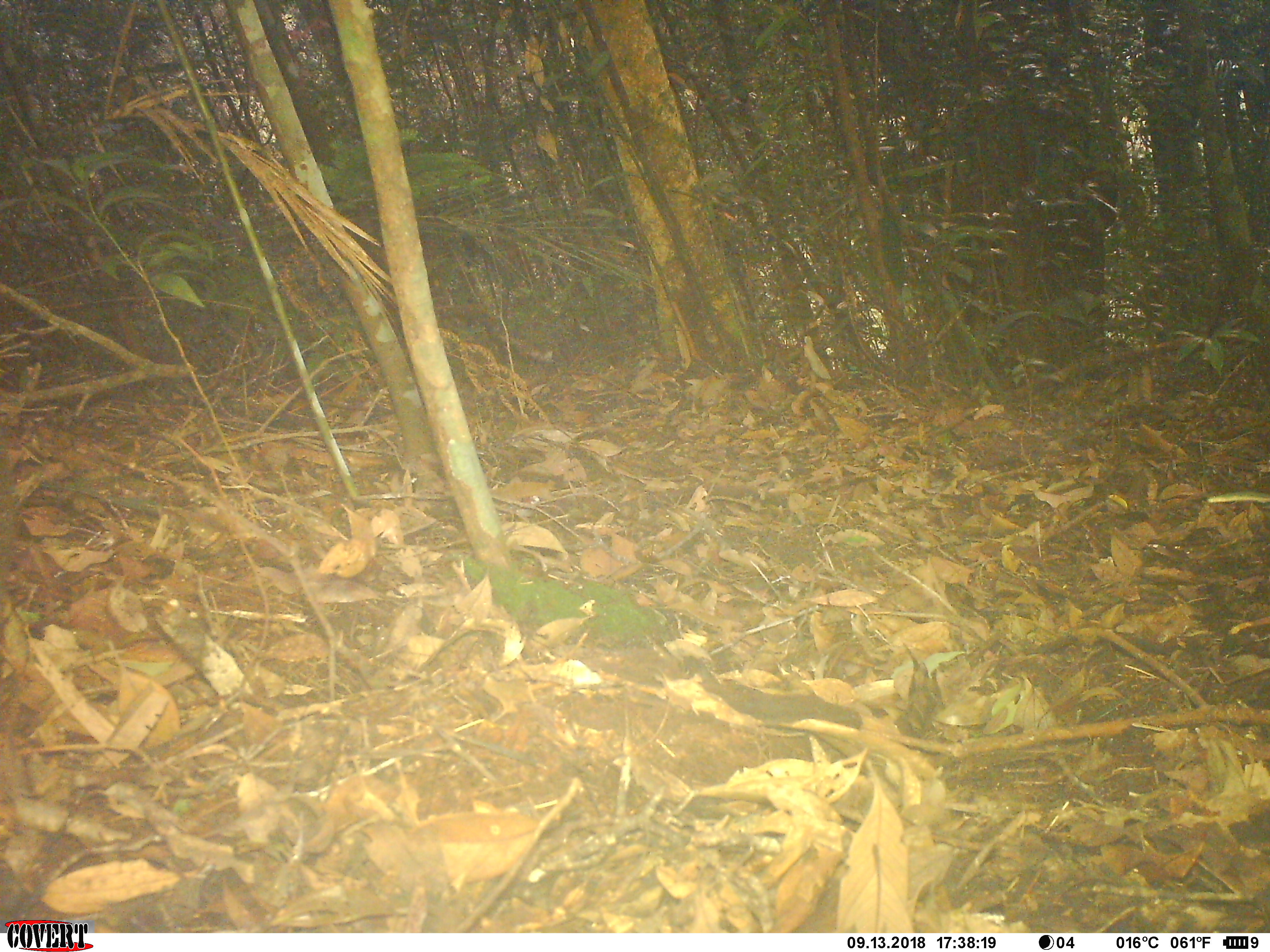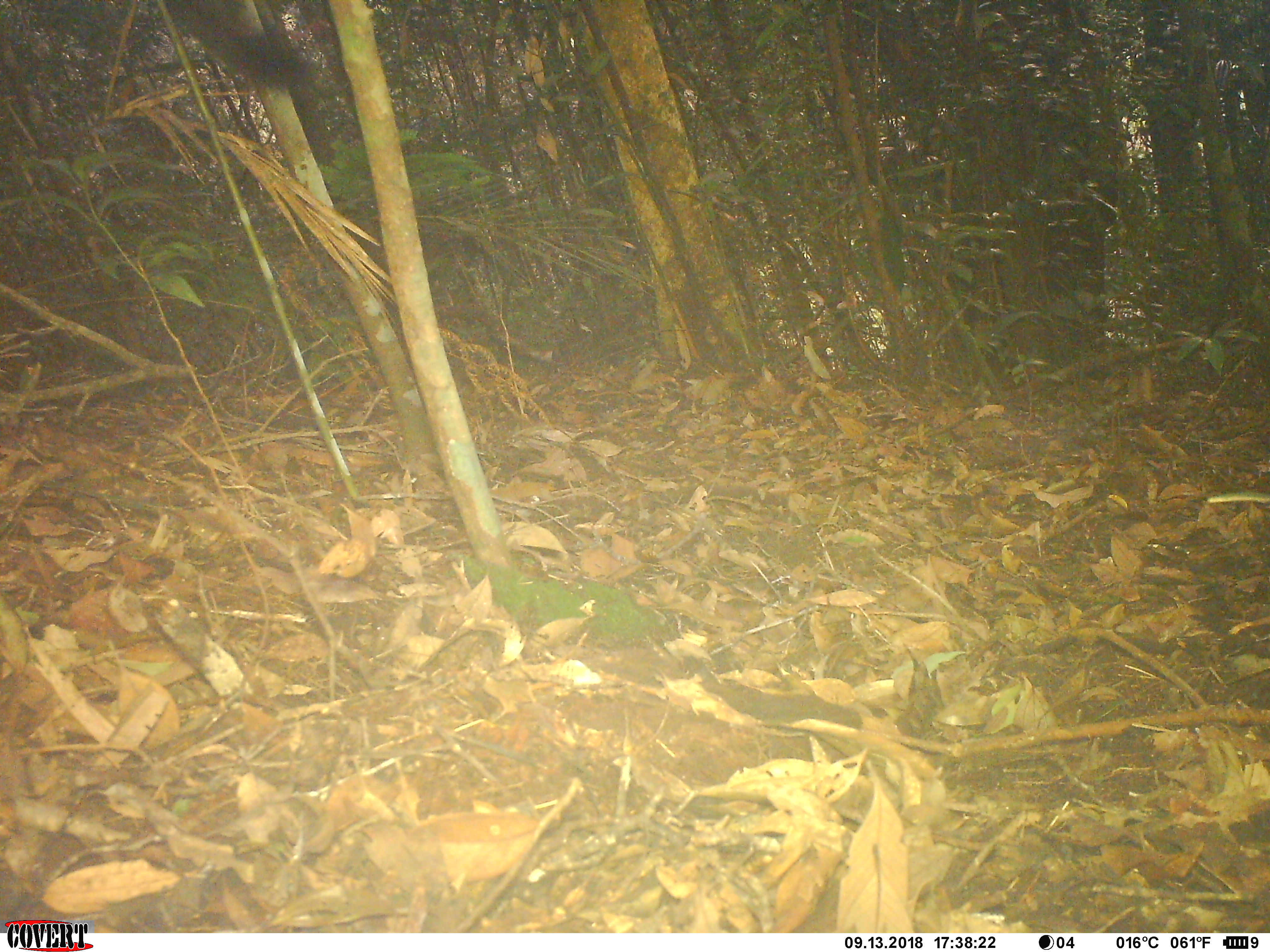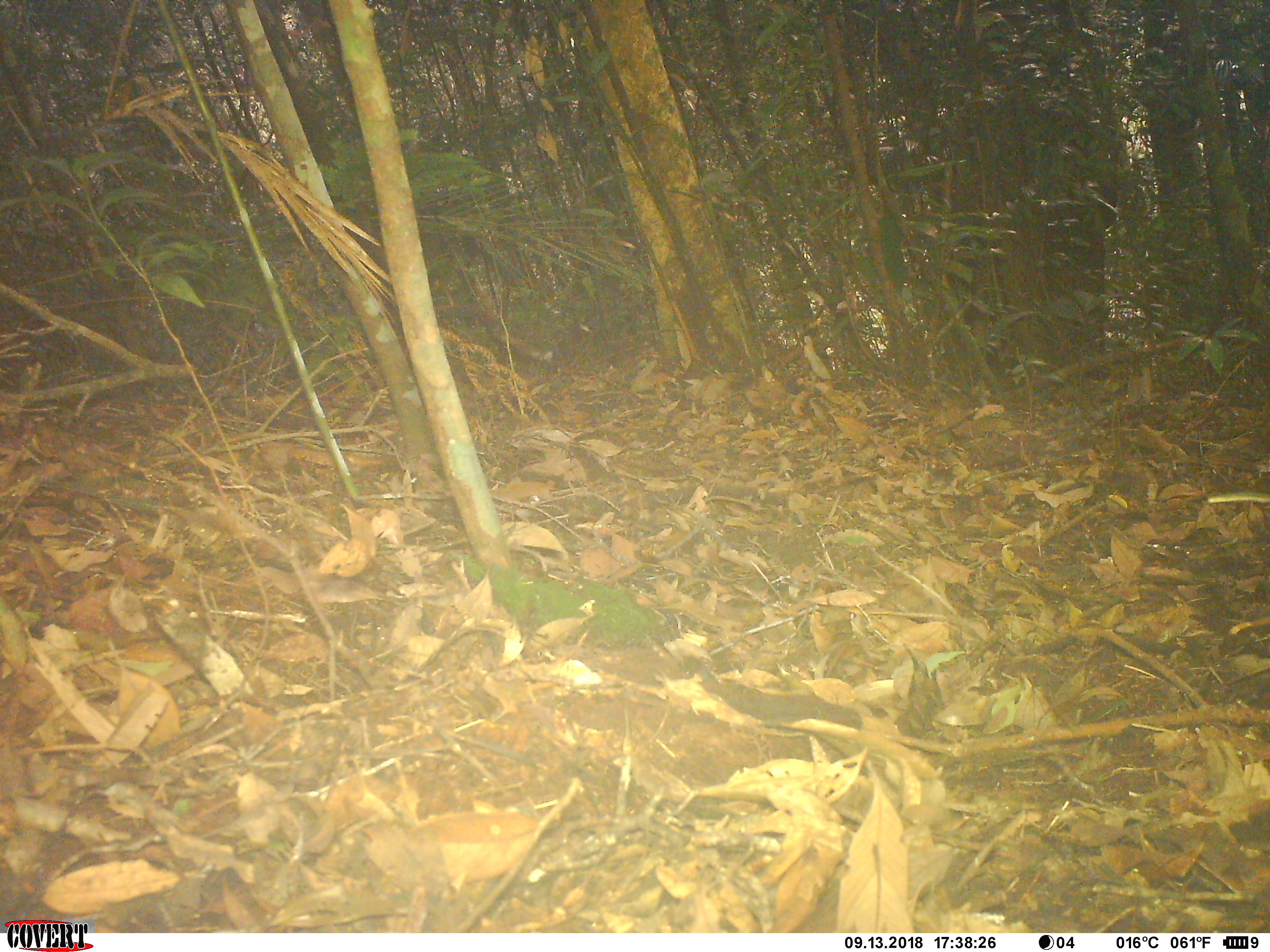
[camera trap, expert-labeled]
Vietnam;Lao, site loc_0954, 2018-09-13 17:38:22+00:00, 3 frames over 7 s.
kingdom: Animalia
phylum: Chordata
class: Mammalia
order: Rodentia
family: Sciuridae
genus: Sciurus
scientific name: Sciurus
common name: squirrel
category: unidentified squirrel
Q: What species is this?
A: Unidentified squirrel (squirrel) (Sciurus).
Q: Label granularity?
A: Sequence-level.